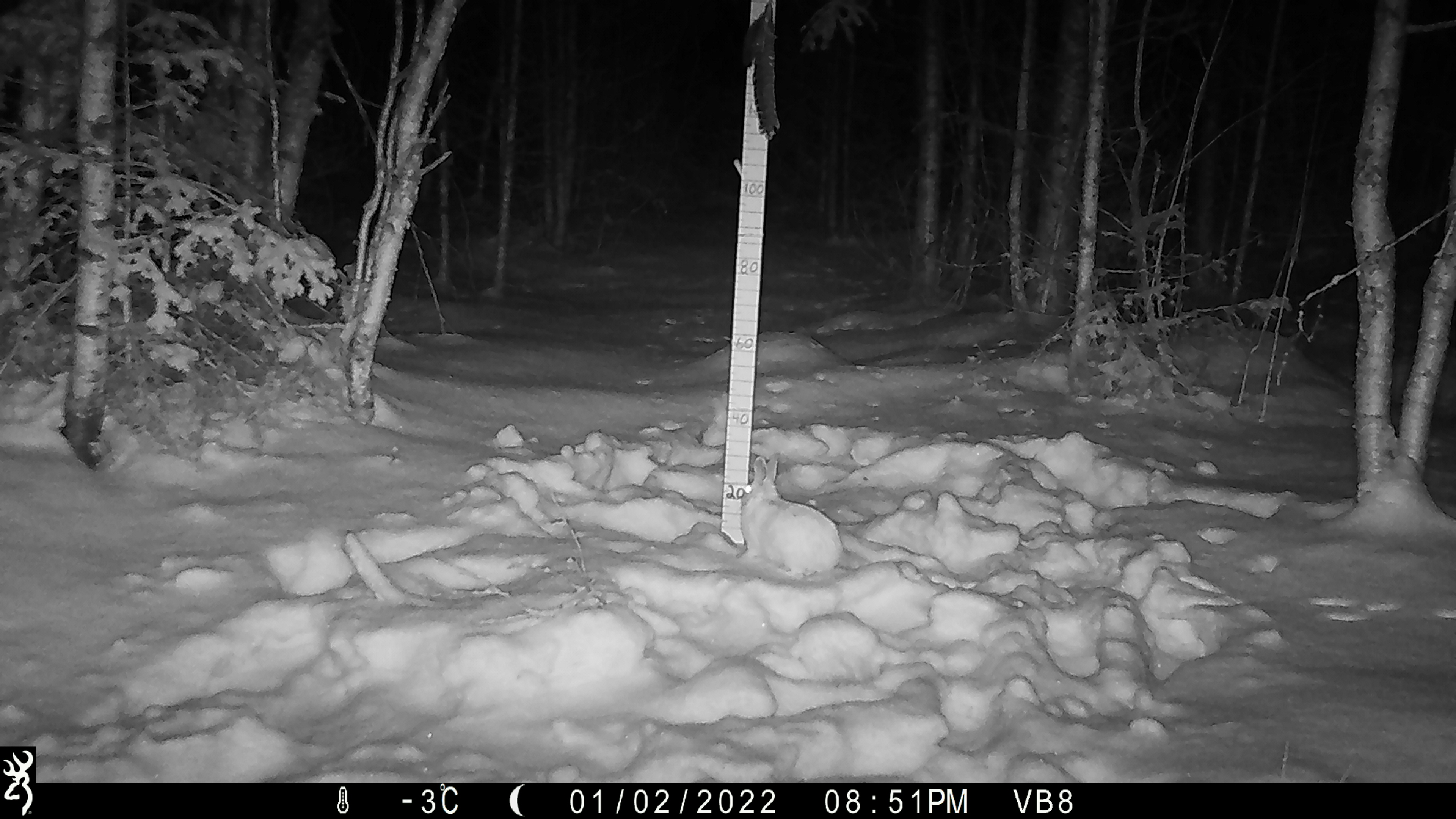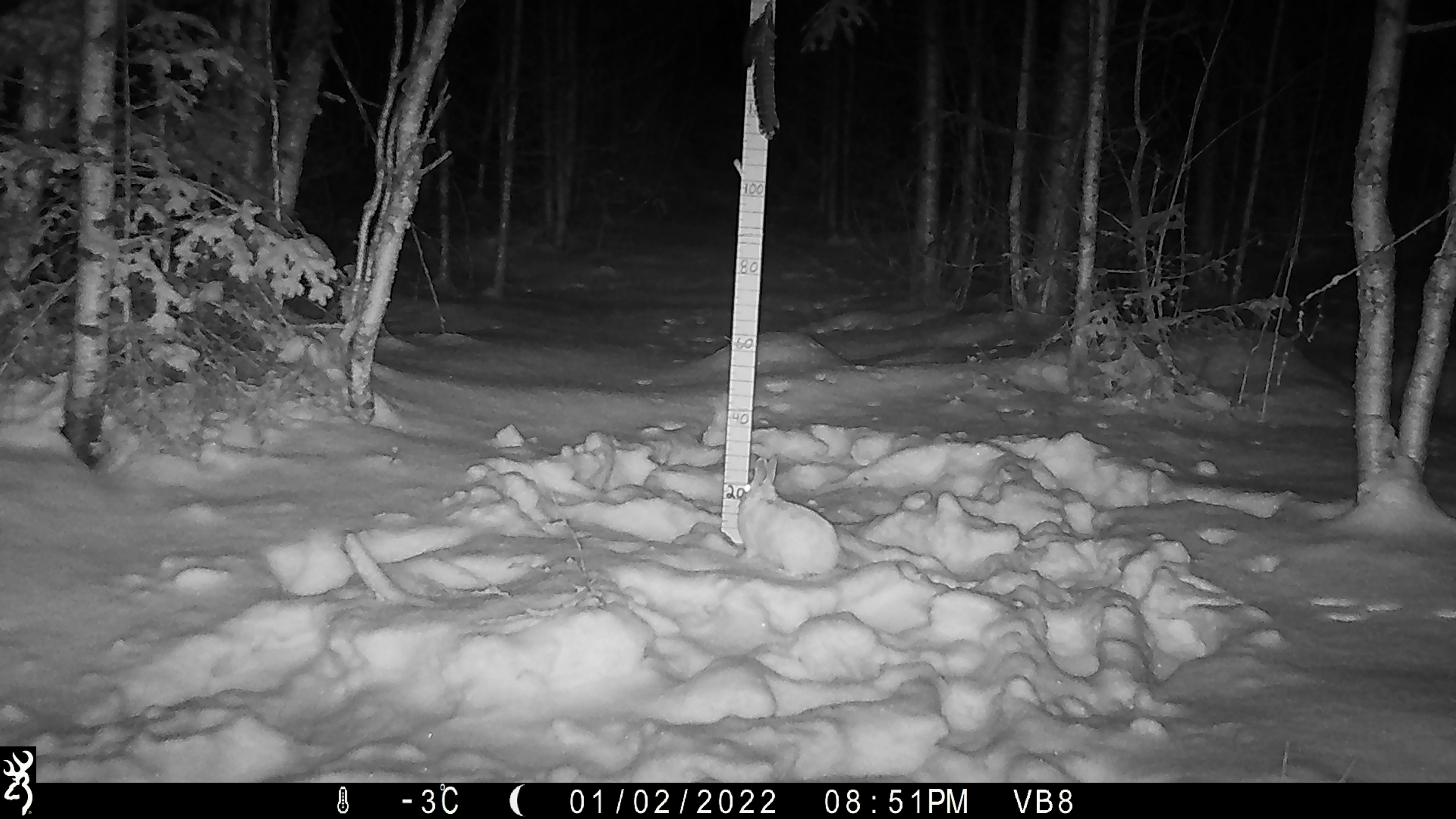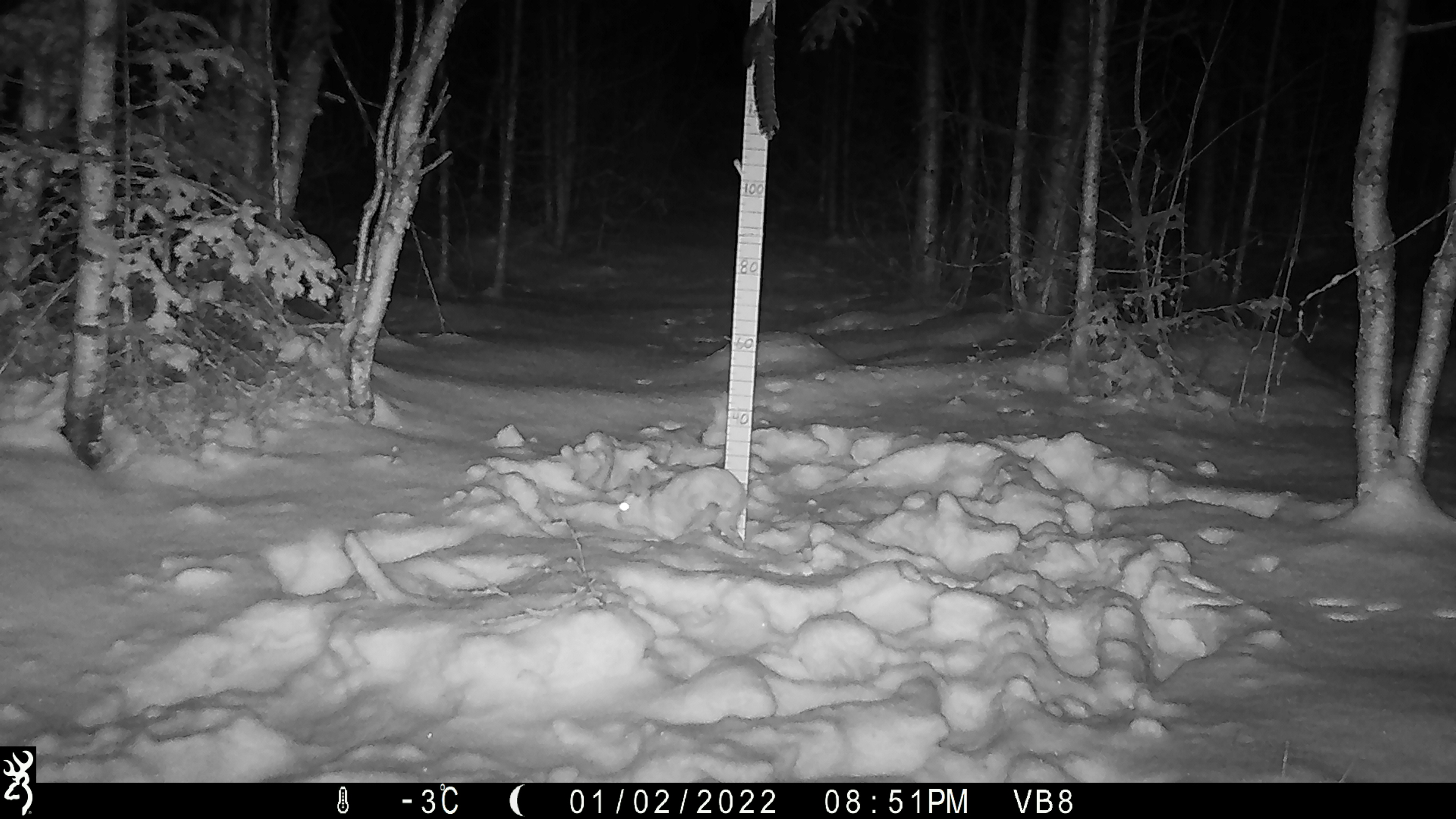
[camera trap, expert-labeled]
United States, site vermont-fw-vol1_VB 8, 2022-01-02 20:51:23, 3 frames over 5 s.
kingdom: Animalia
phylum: Chordata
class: Mammalia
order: Lagomorpha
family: Leporidae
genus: Lepus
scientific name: Lepus americanus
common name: snowshoe hare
Snowshoe hare (Lepus americanus).